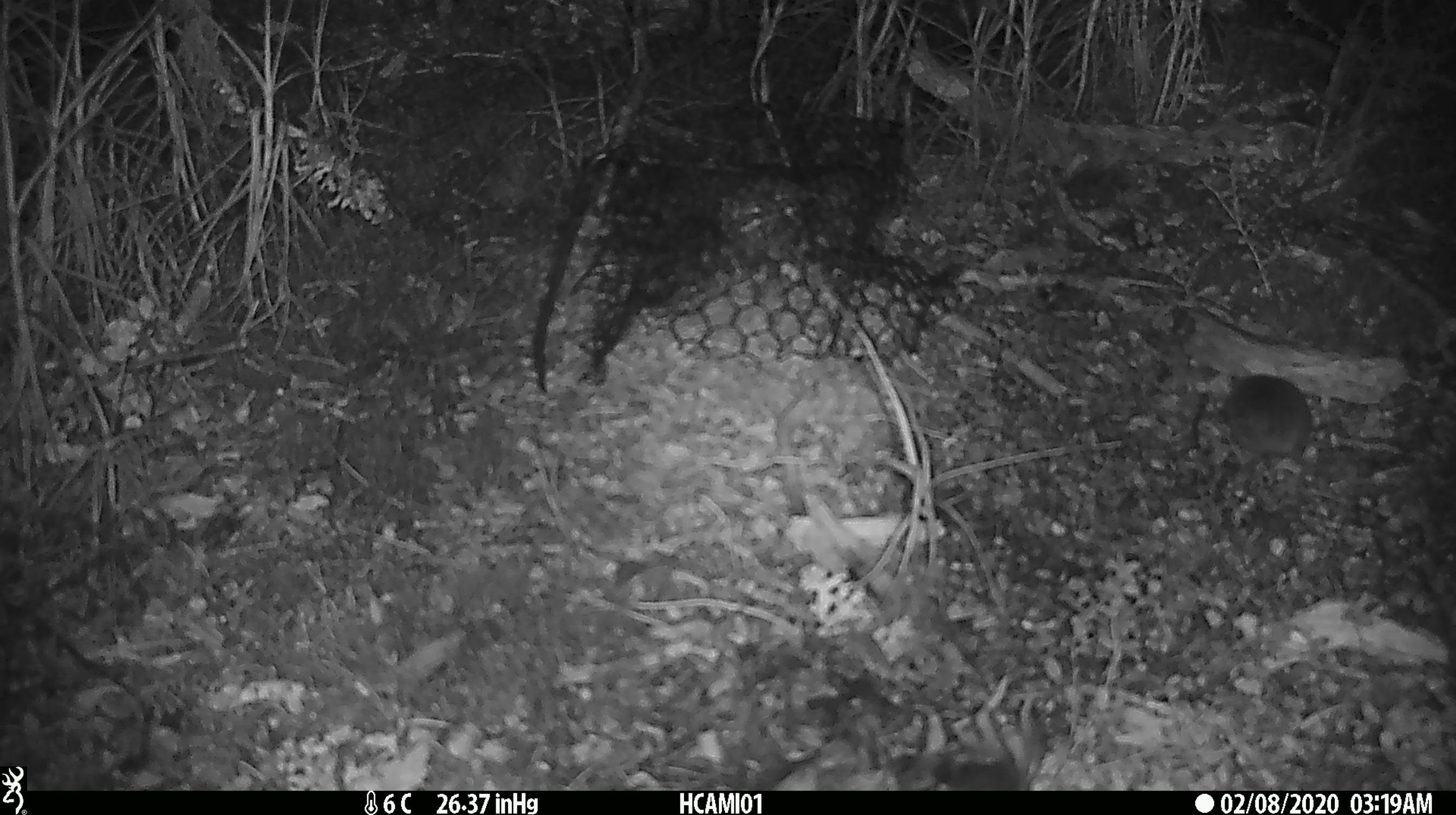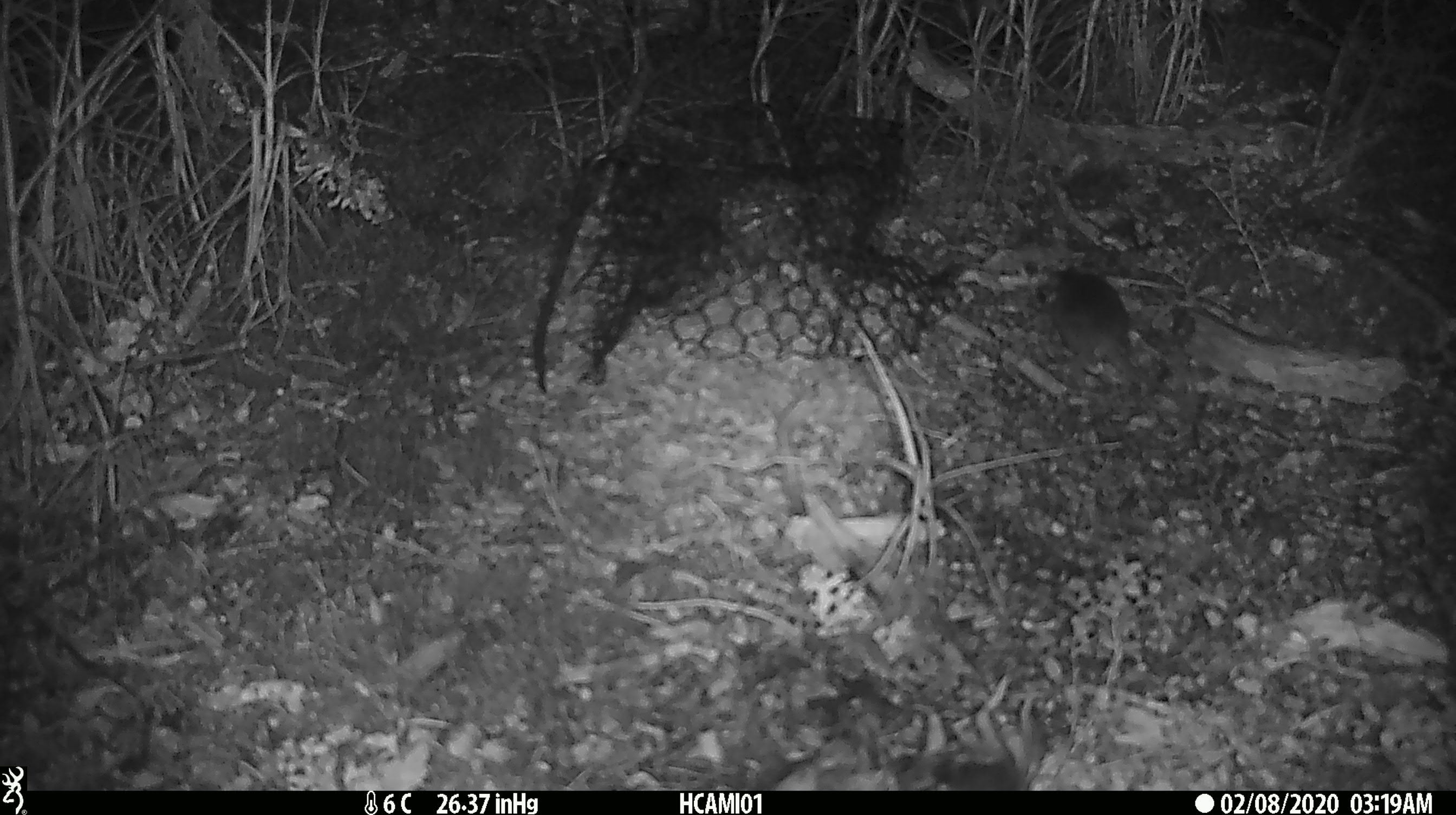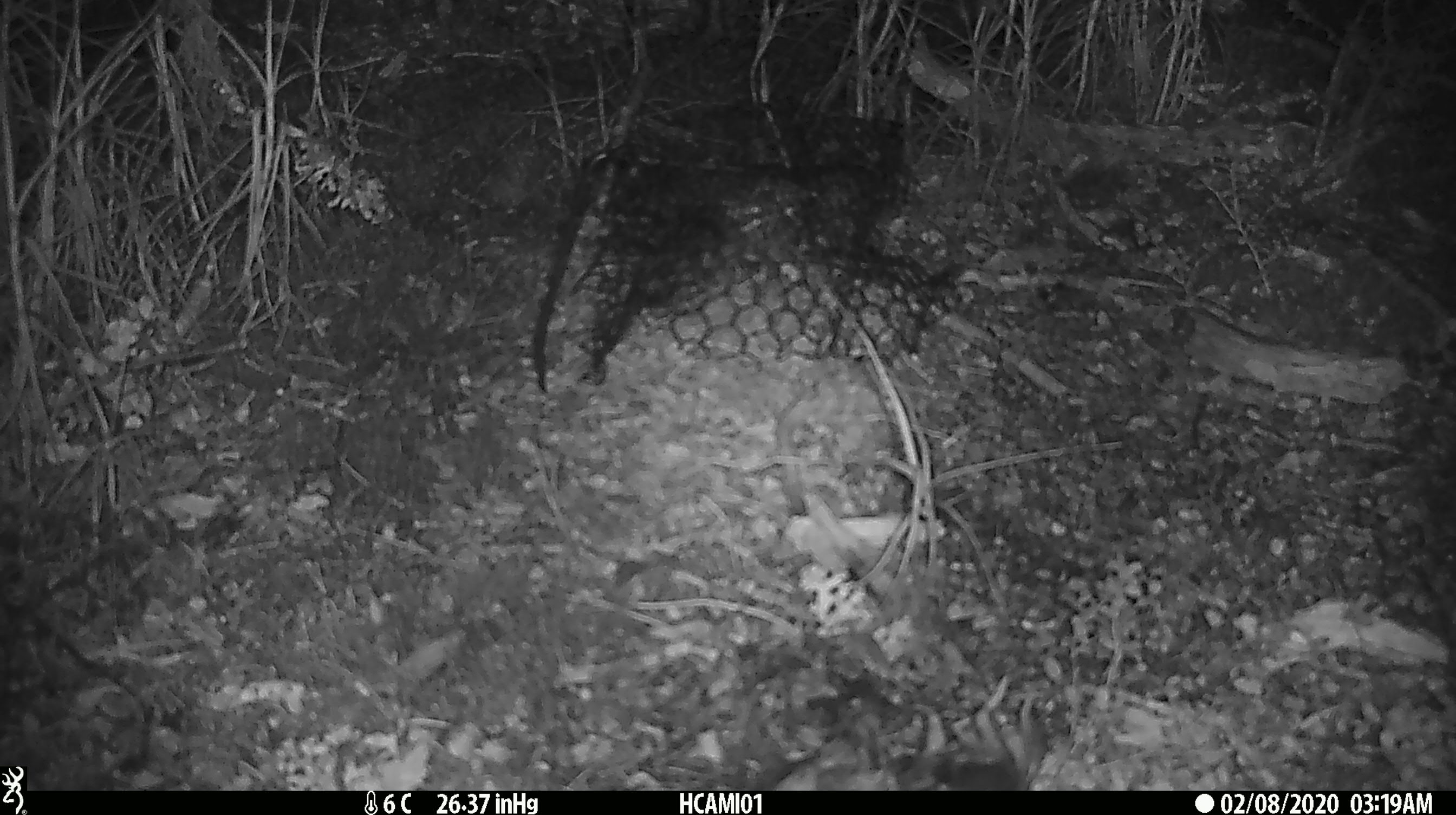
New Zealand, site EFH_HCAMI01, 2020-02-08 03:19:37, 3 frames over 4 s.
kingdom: Animalia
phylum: Chordata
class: Mammalia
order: Rodentia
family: Muridae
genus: Mus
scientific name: Mus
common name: mouse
Mouse (Mus).